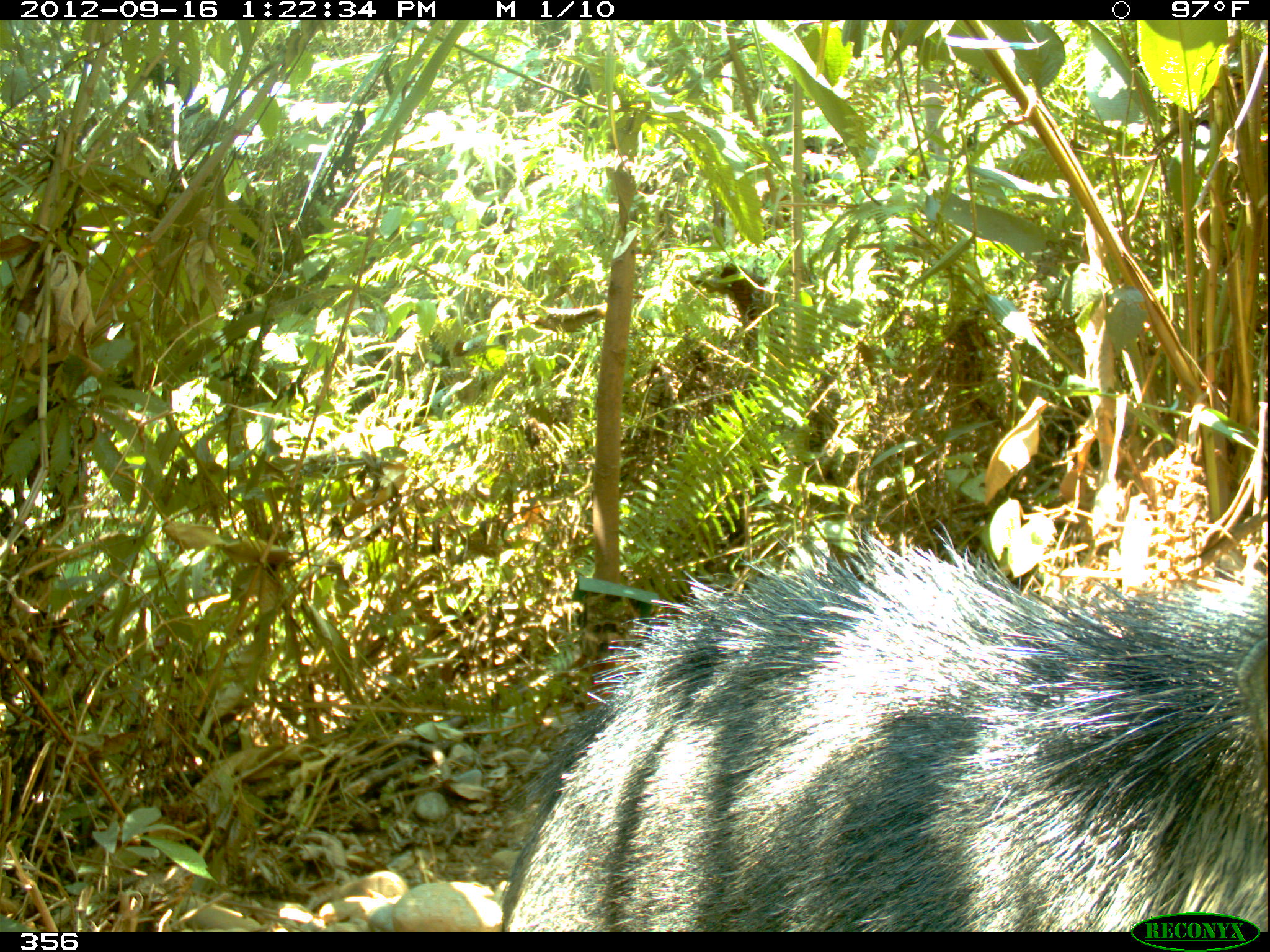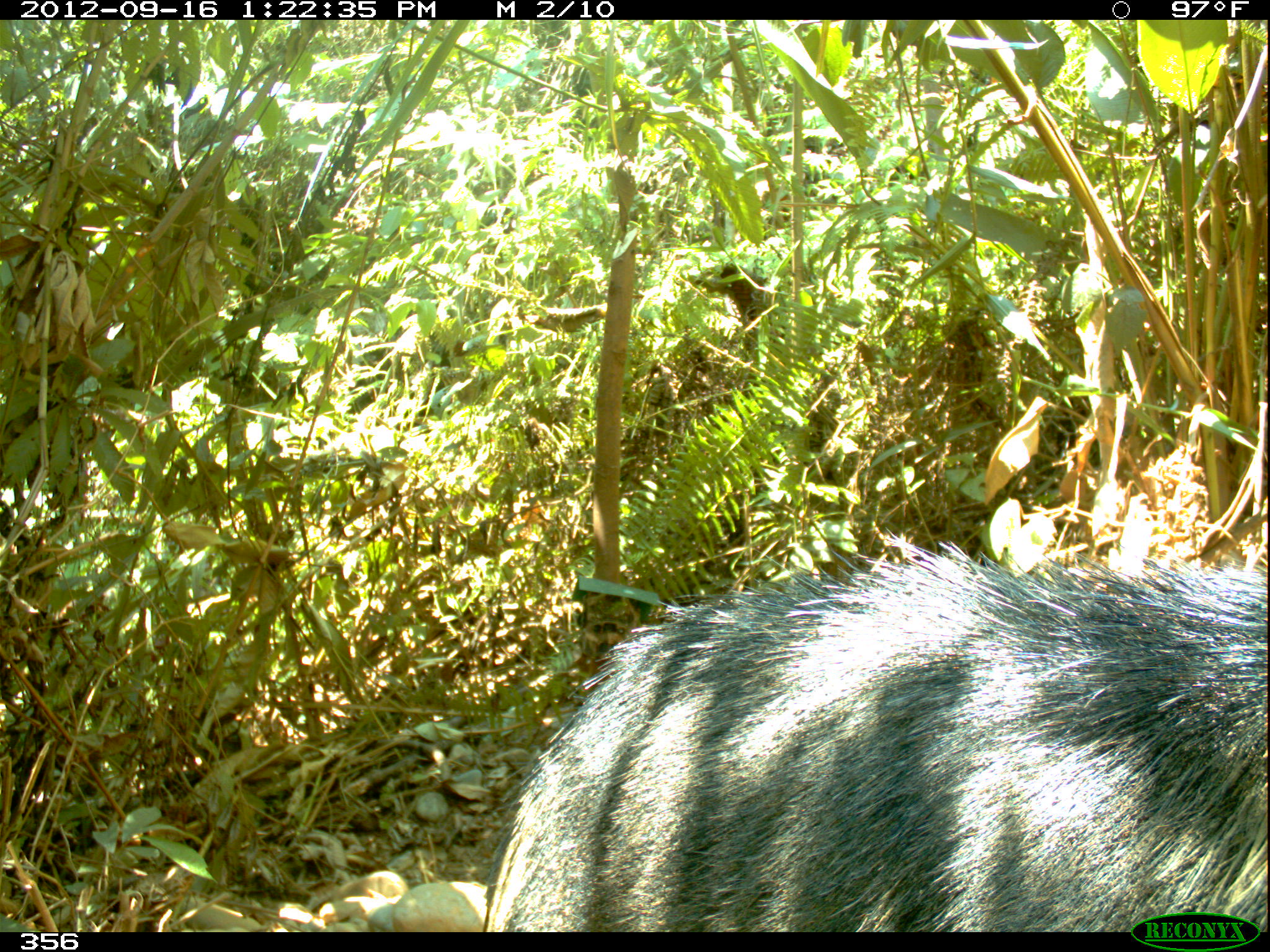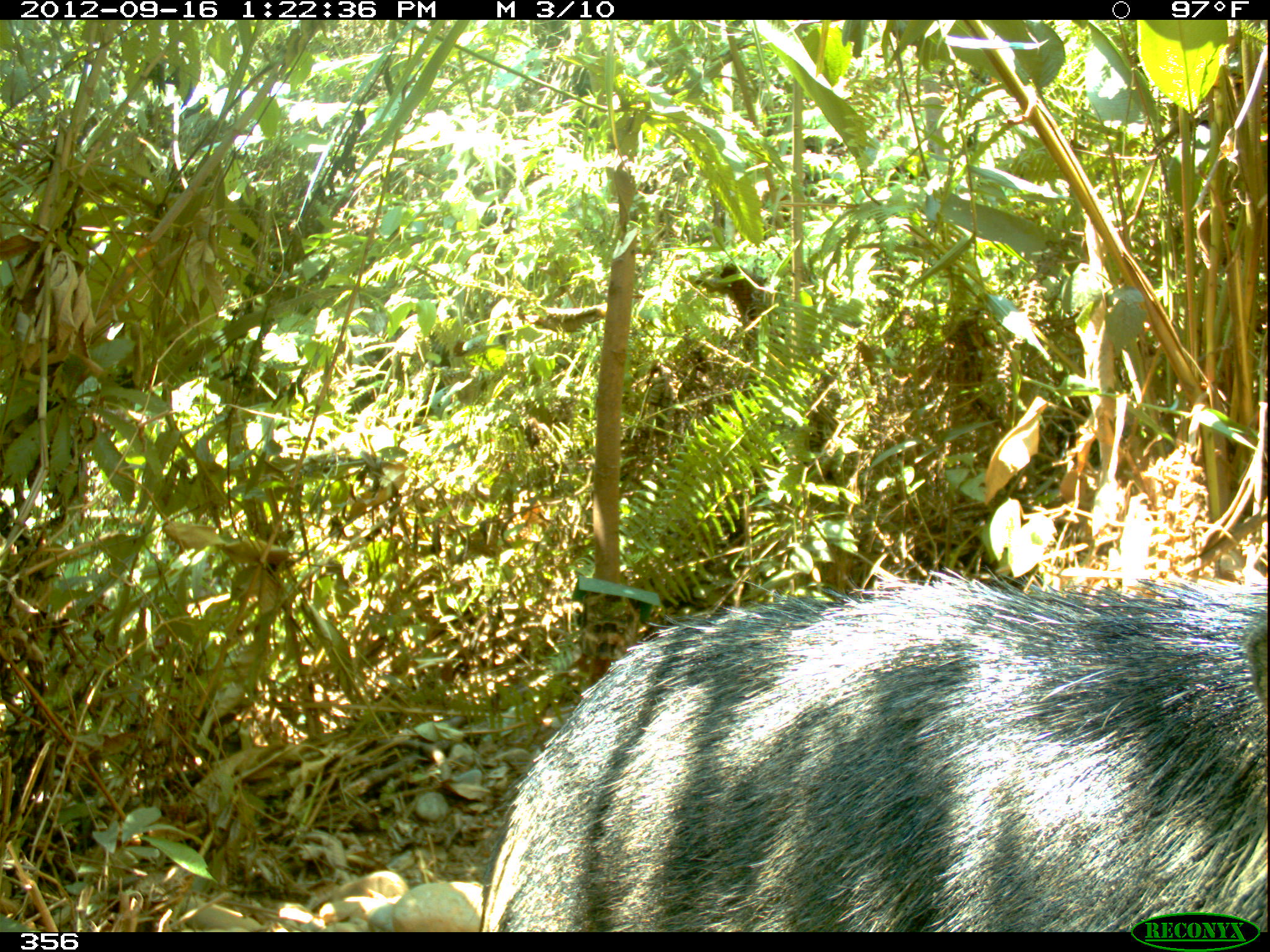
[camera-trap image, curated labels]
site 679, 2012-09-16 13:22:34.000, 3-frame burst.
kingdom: Animalia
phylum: Chordata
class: Mammalia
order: Artiodactyla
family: Tayassuidae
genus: Tayassu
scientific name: Tayassu pecari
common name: white-lipped peccary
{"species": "Tayassu pecari (white-lipped peccary)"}